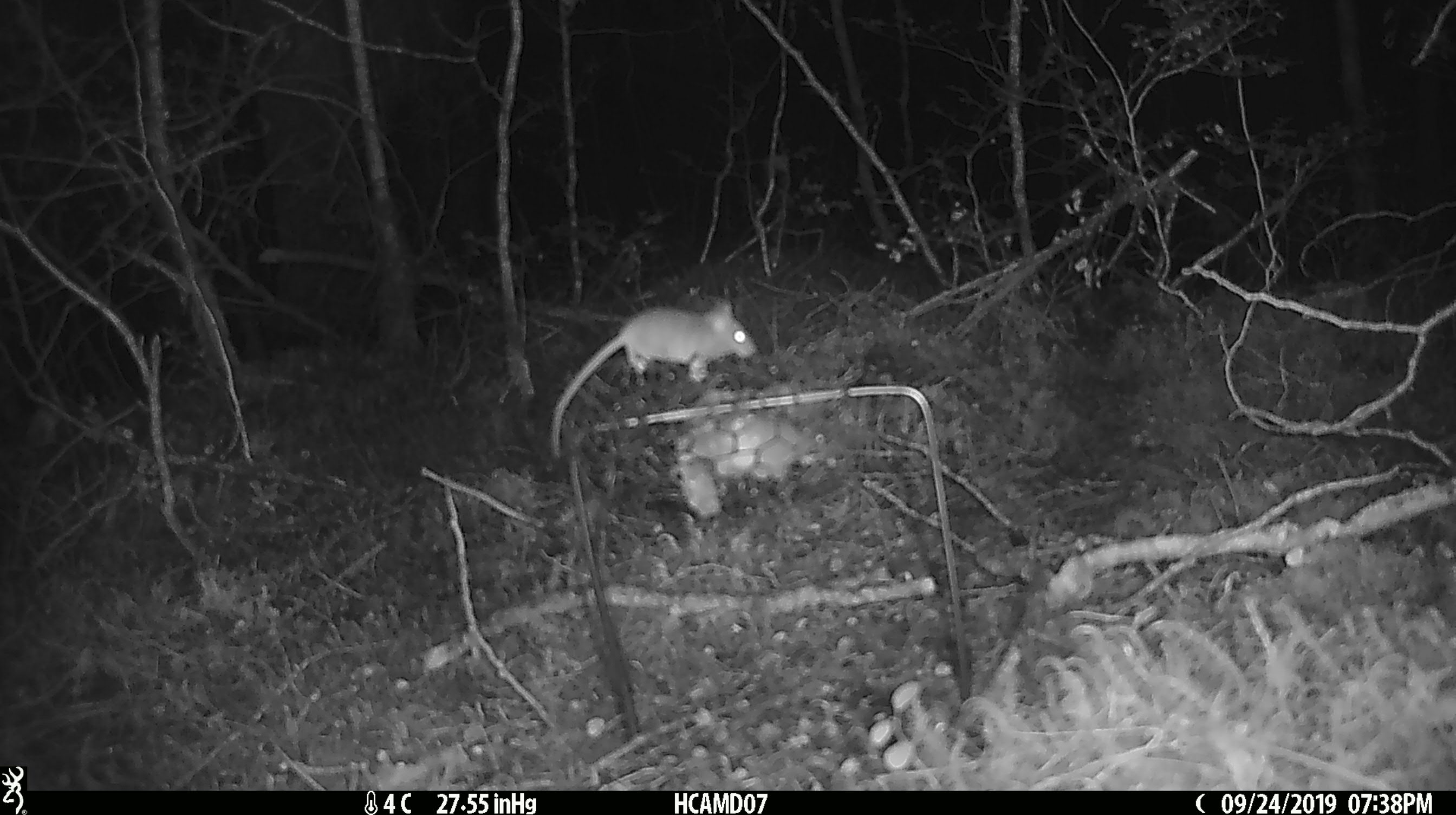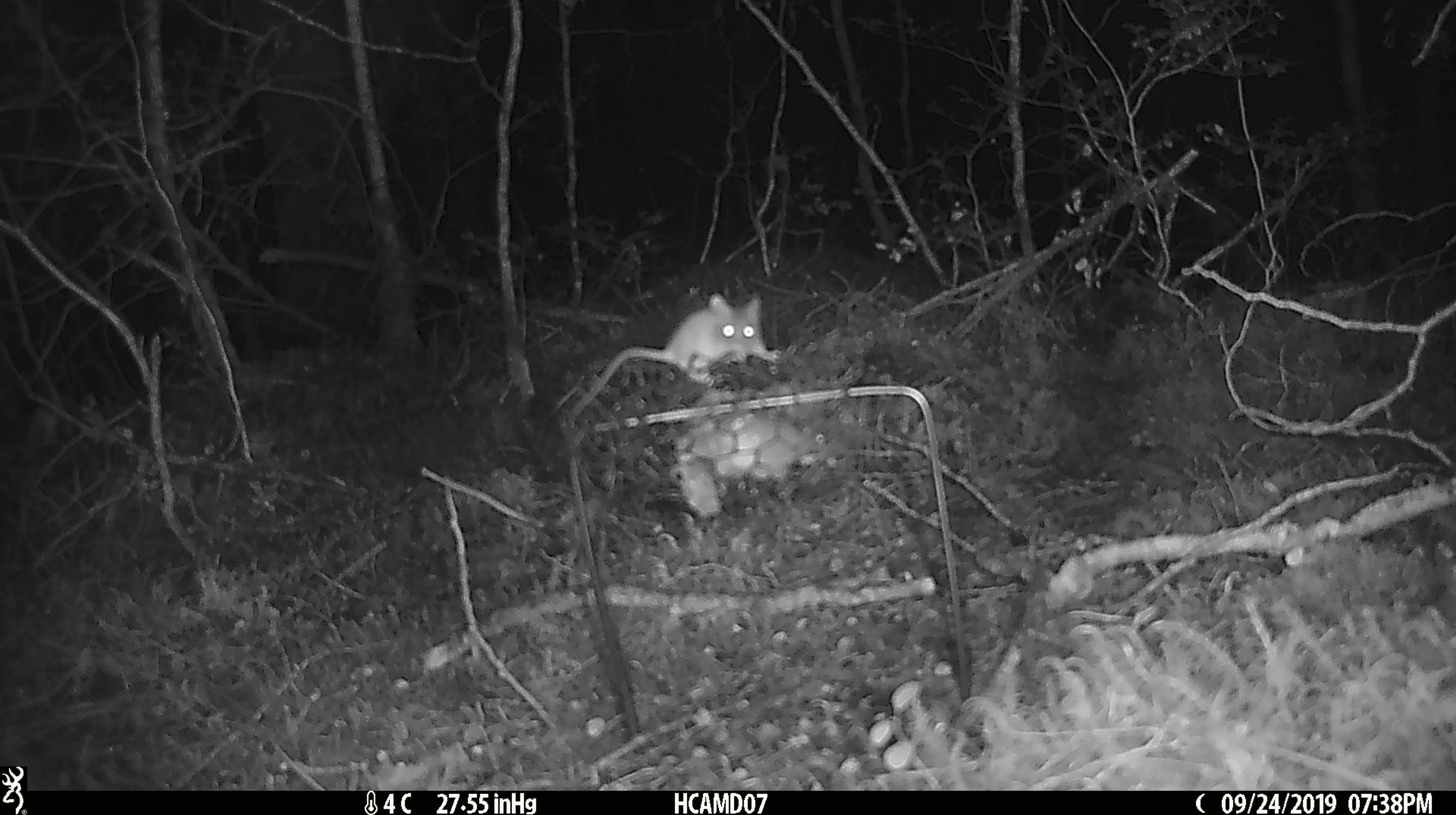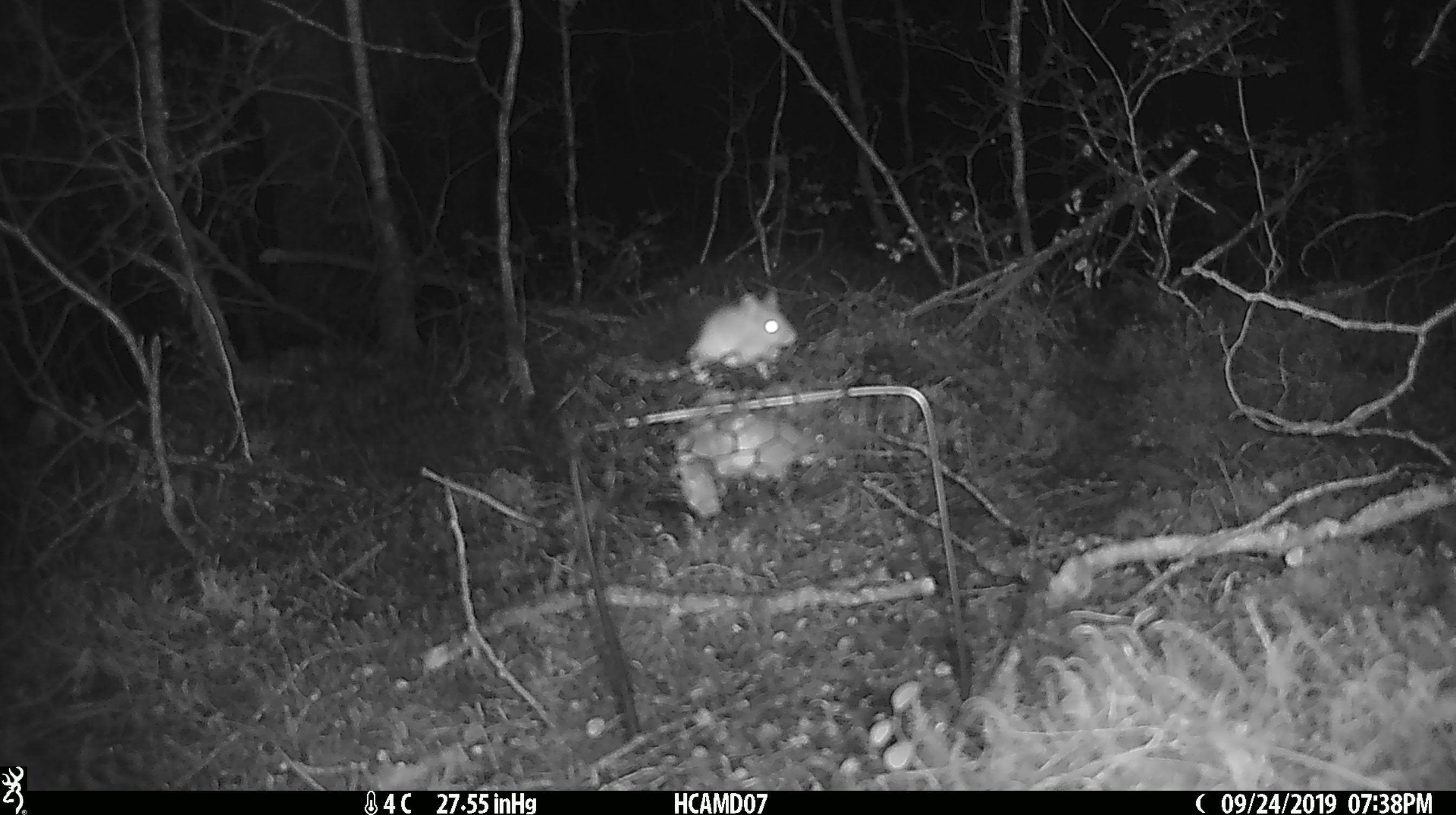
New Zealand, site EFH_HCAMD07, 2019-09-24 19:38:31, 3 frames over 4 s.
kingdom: Animalia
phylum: Chordata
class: Mammalia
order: Rodentia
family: Muridae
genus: Mus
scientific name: Mus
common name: mouse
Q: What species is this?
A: Mouse (Mus).